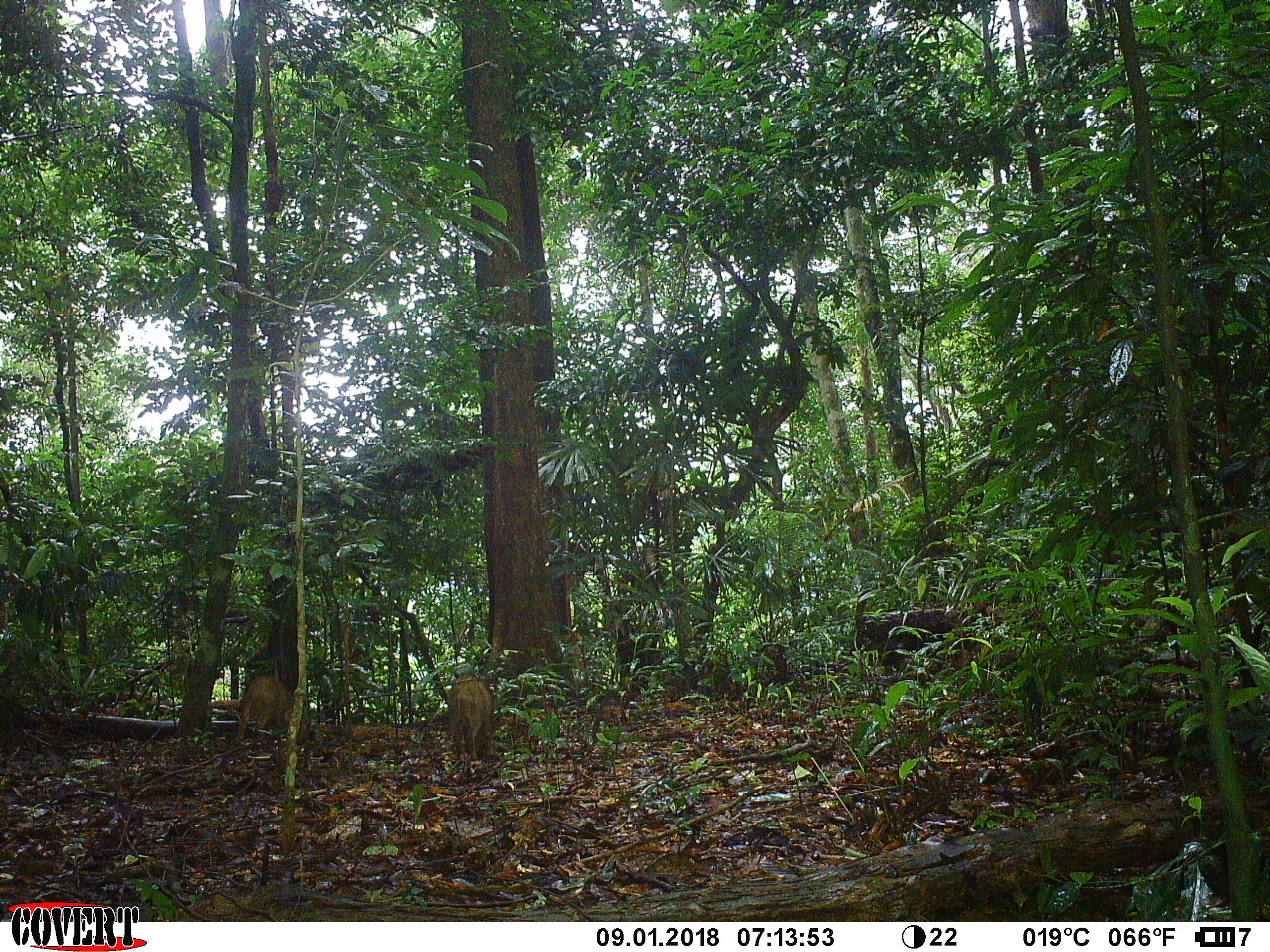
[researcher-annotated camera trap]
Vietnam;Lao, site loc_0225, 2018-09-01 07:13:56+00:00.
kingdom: Animalia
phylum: Chordata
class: Mammalia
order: Artiodactyla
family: Suidae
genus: Sus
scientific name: Sus scrofa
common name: eurasian wild pig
Eurasian wild pig (Sus scrofa). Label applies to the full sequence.